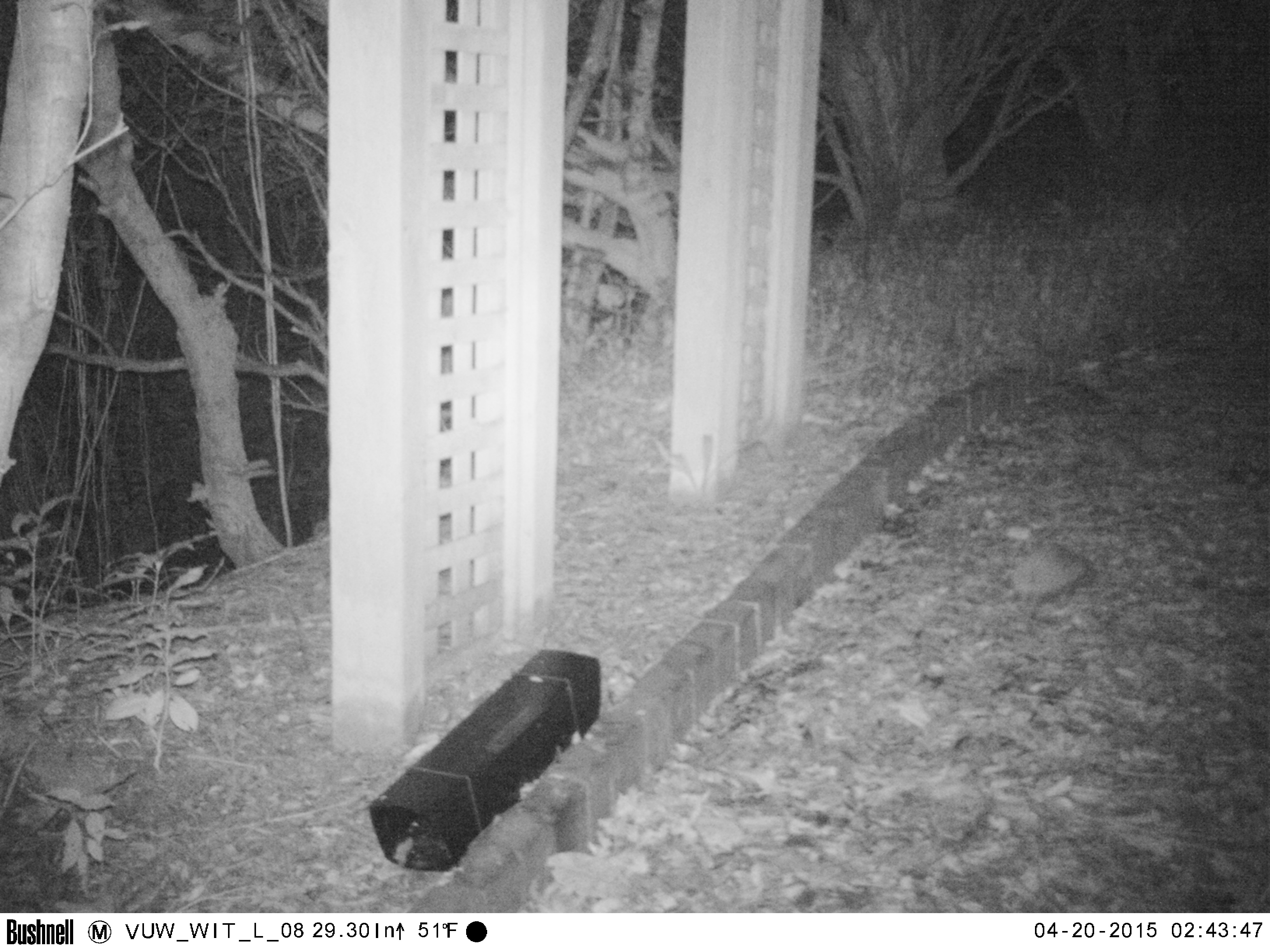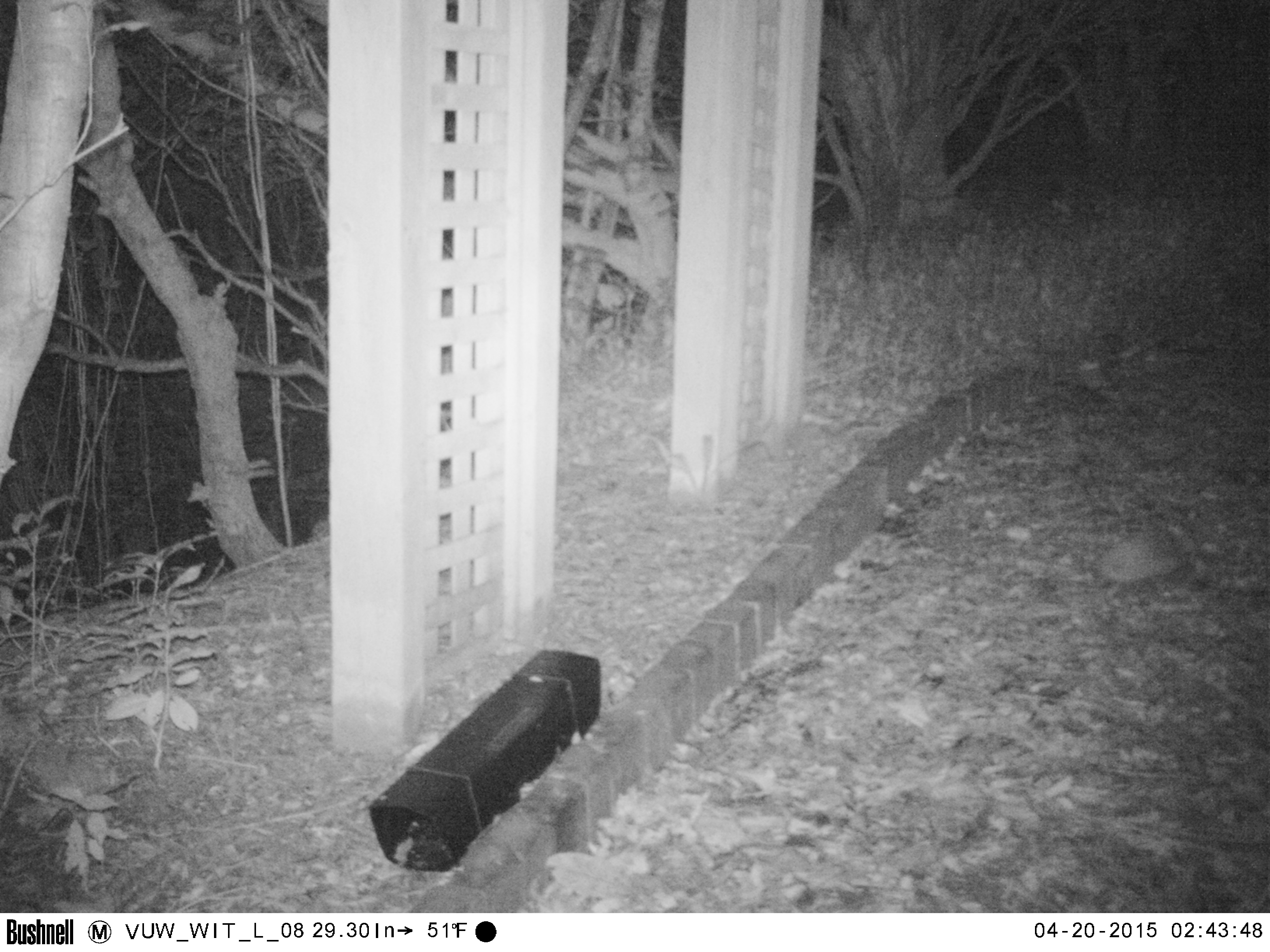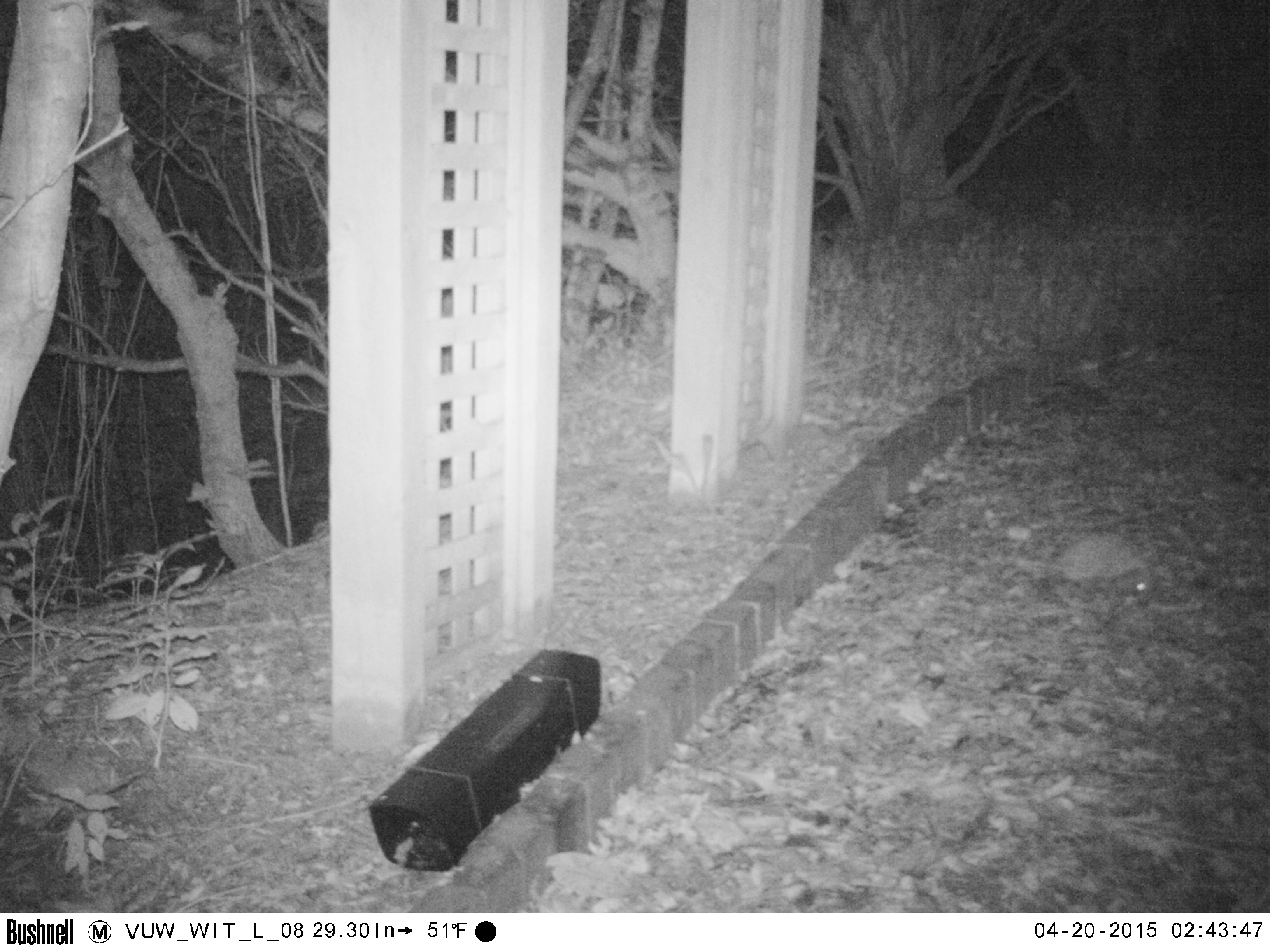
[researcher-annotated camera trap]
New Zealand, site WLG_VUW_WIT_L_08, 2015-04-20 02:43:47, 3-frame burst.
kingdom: Animalia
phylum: Chordata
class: Mammalia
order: Eulipotyphla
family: Erinaceidae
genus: Erinaceus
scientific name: Erinaceus europaeus europaeus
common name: european hedgehog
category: hedgehog